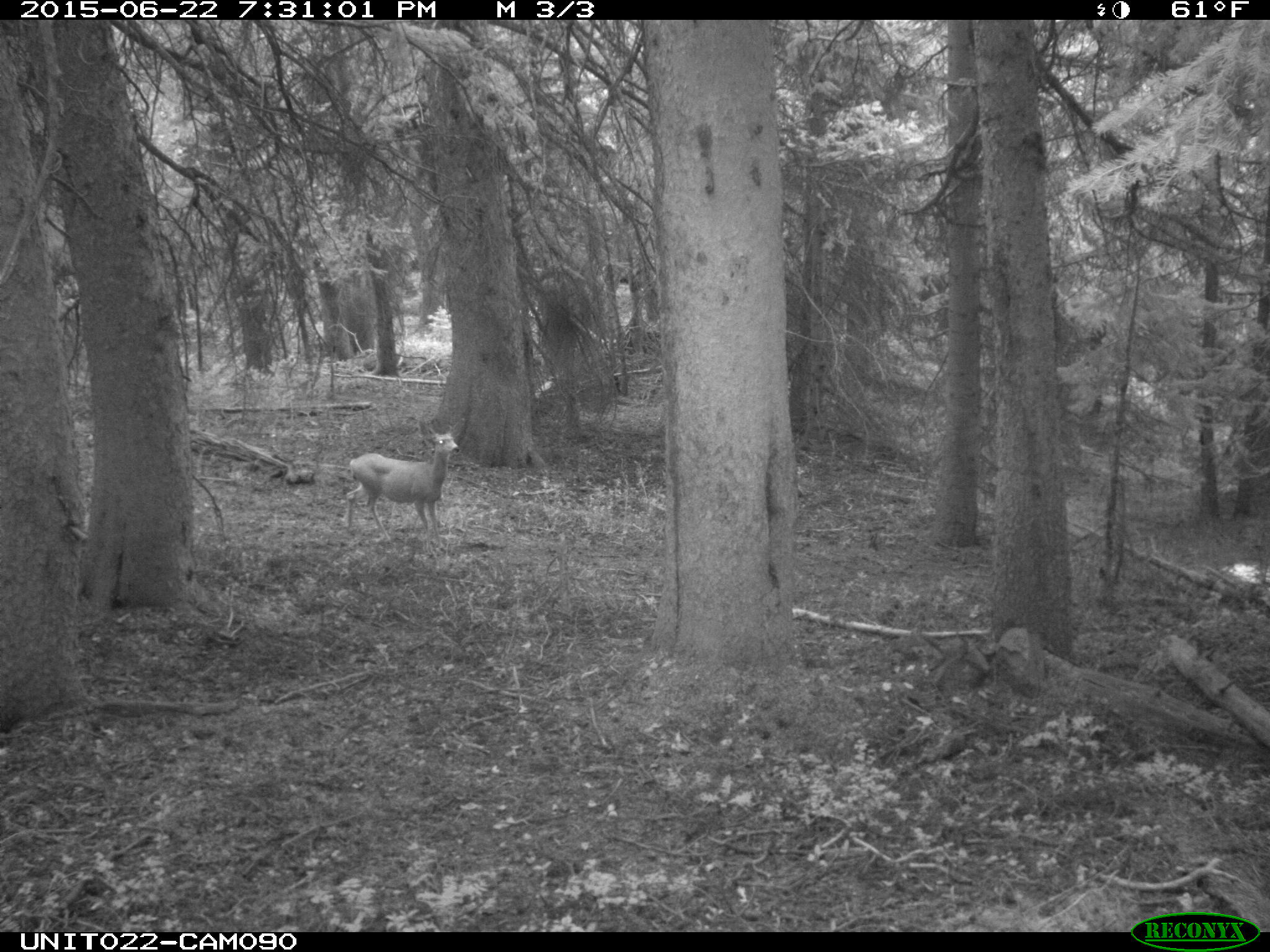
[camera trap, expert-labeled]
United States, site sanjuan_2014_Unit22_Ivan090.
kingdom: Animalia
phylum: Chordata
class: Mammalia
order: Artiodactyla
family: Cervidae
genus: Odocoileus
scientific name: Odocoileus hemionus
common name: mule deer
Odocoileus hemionus (mule deer).